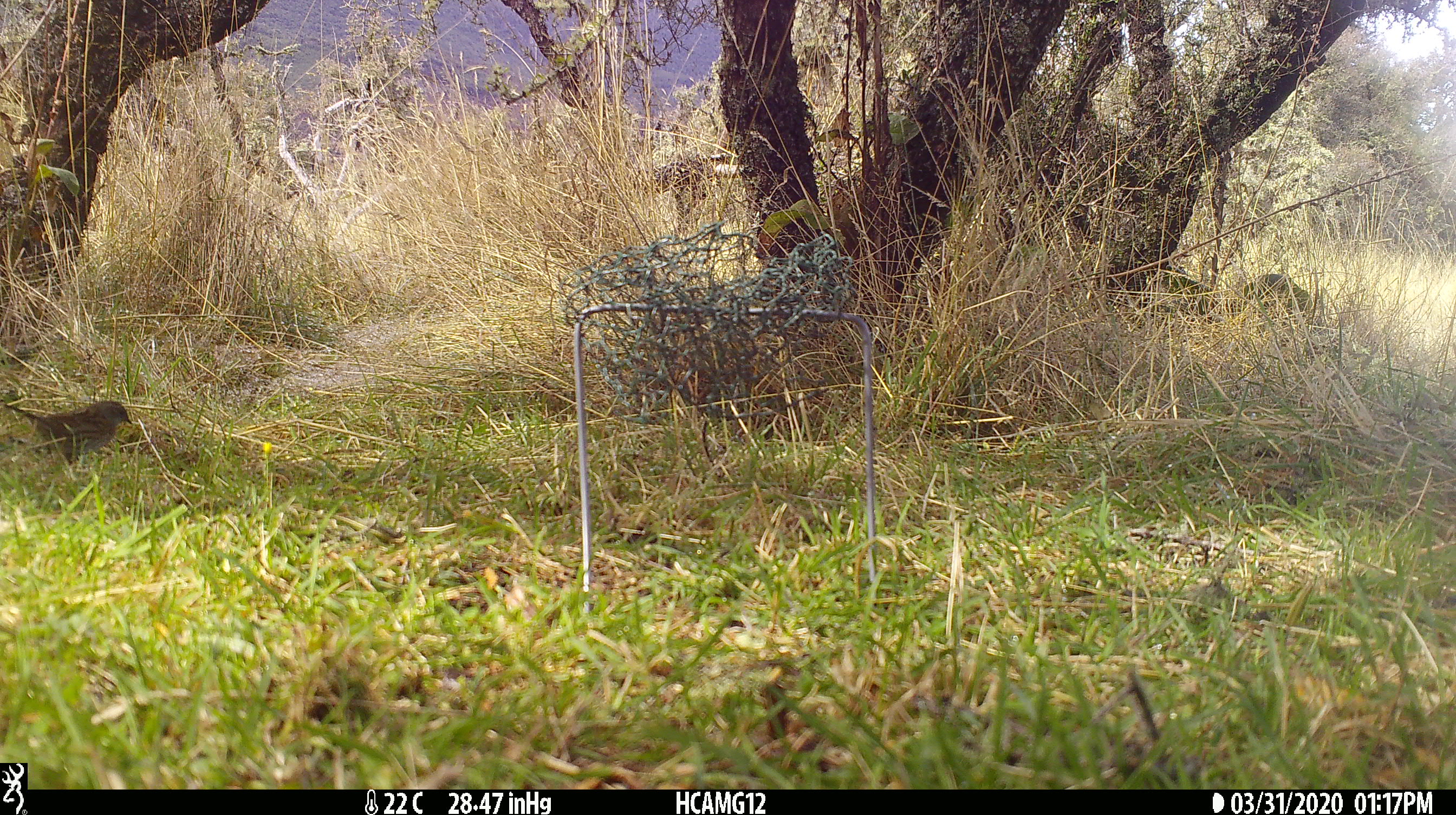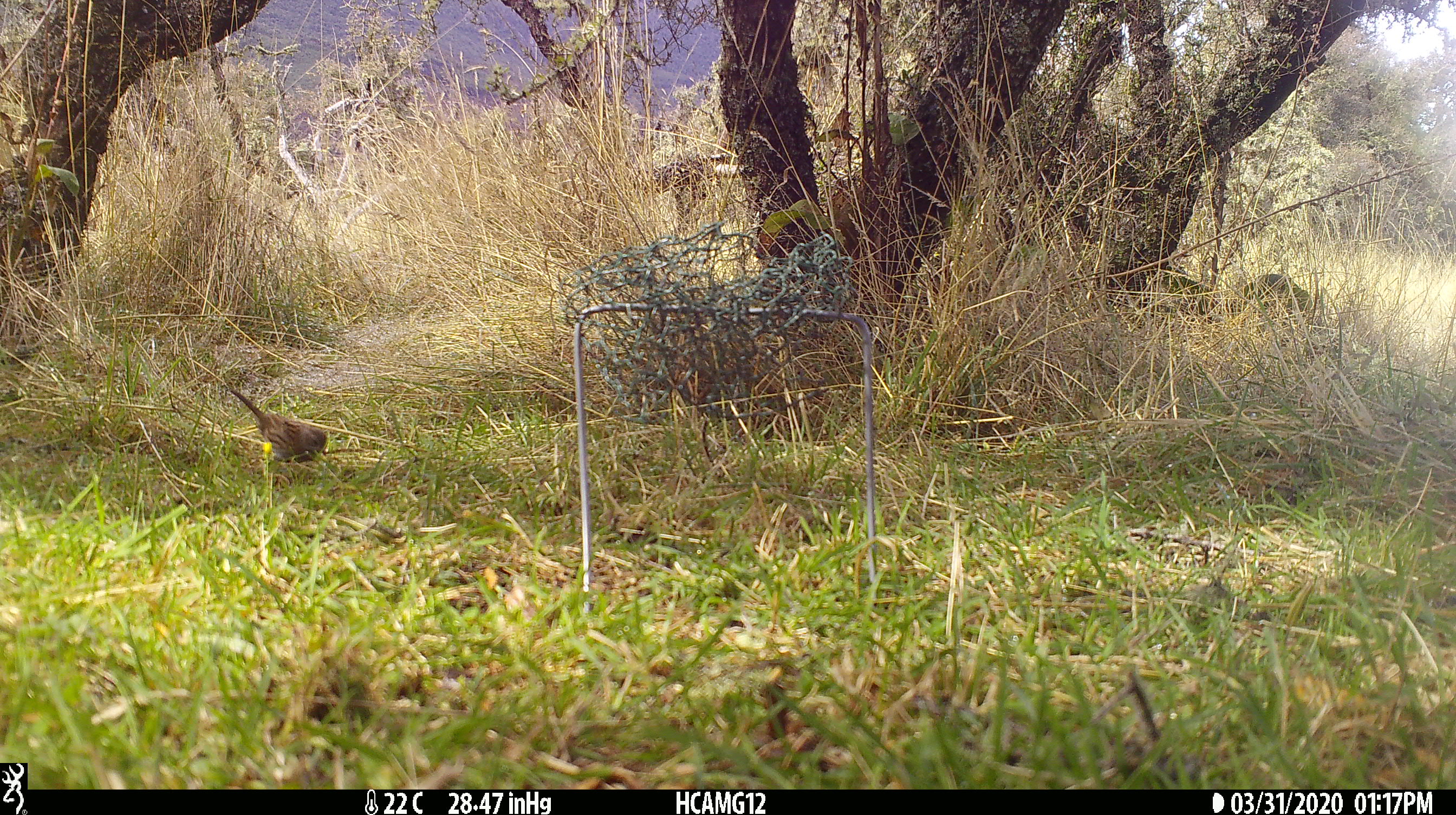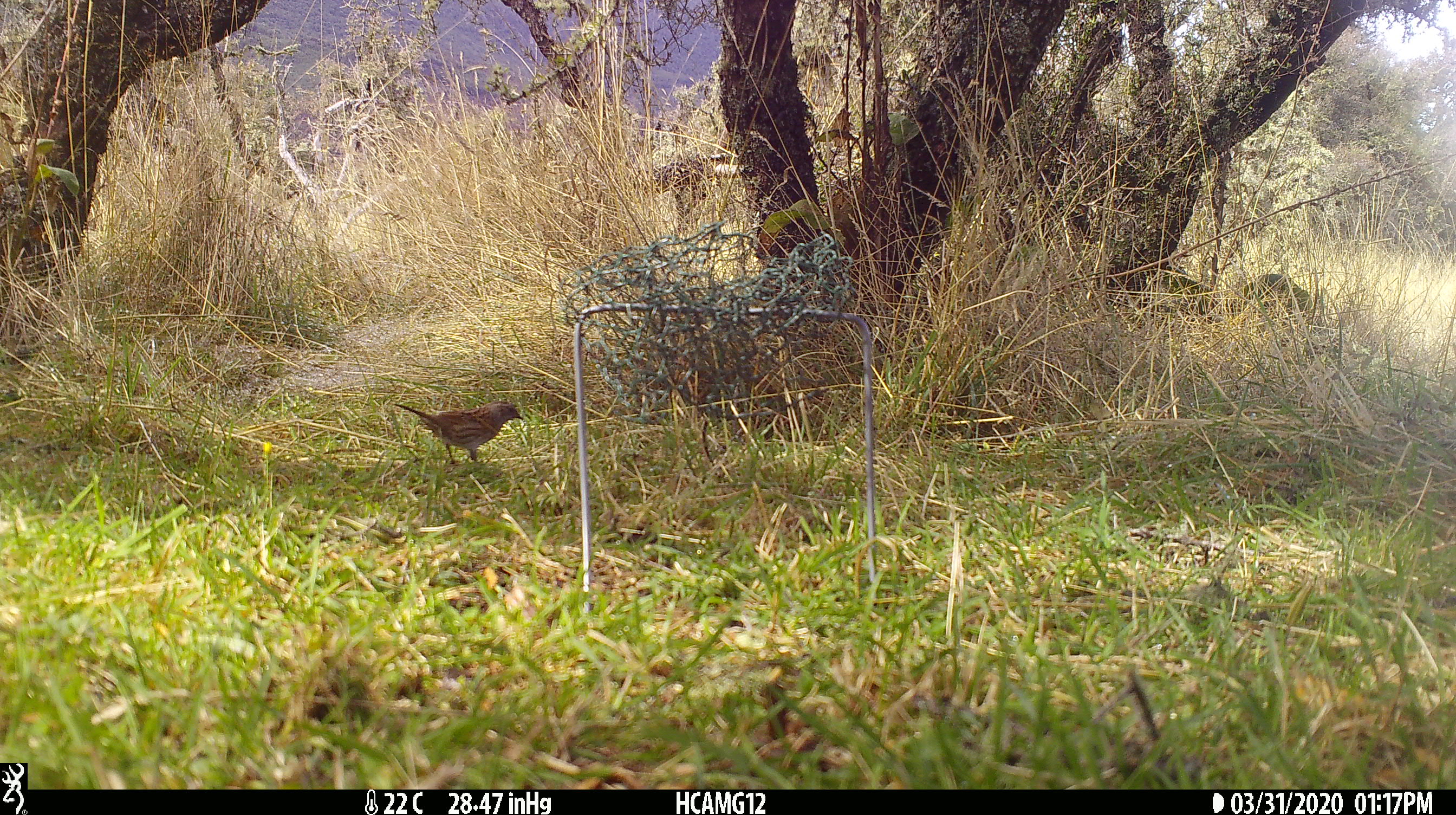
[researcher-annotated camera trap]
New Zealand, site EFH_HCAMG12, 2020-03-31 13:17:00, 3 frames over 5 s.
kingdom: Animalia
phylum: Chordata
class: Aves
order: Passeriformes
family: Prunellidae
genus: Prunella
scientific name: Prunella modularis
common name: dunnock